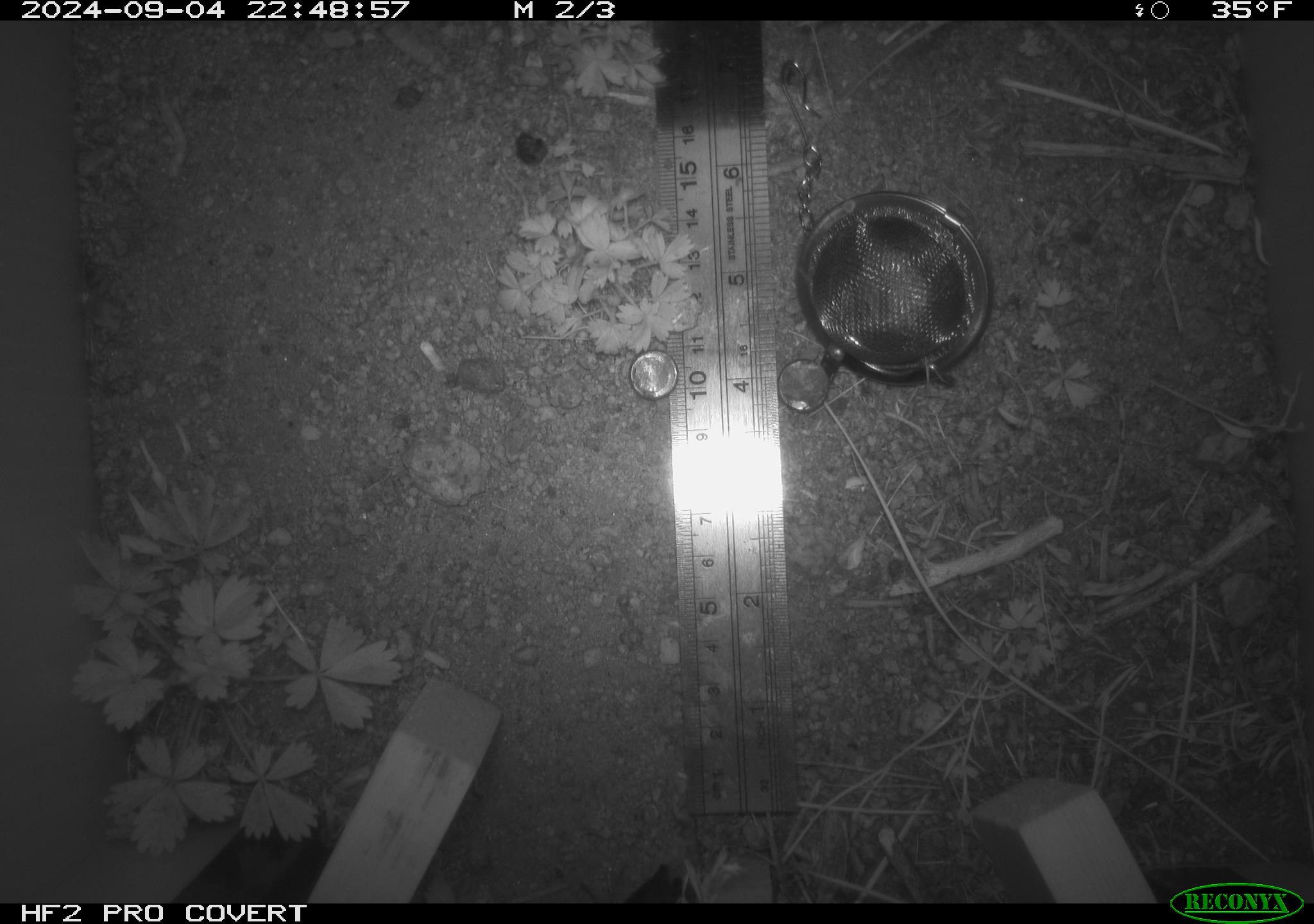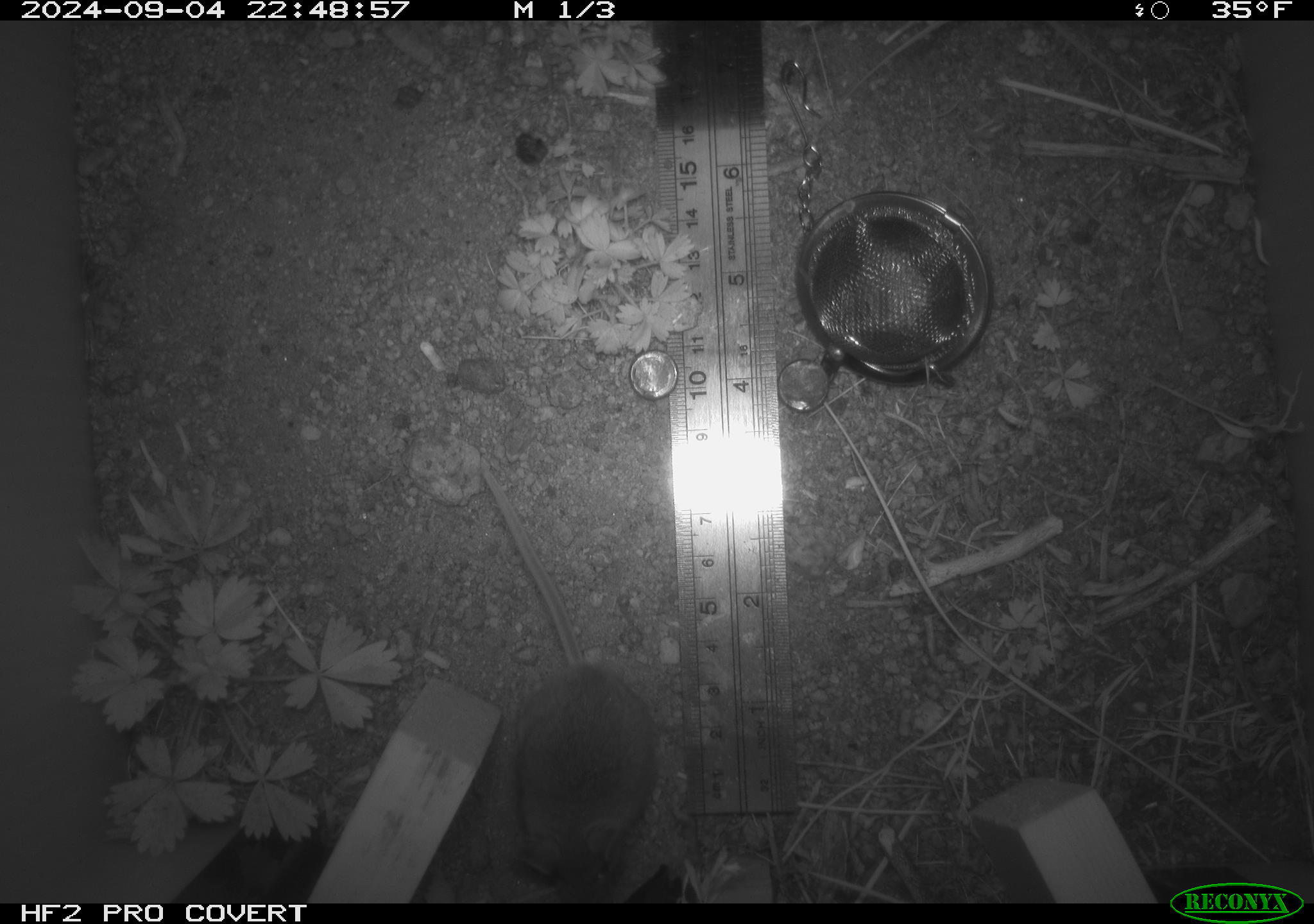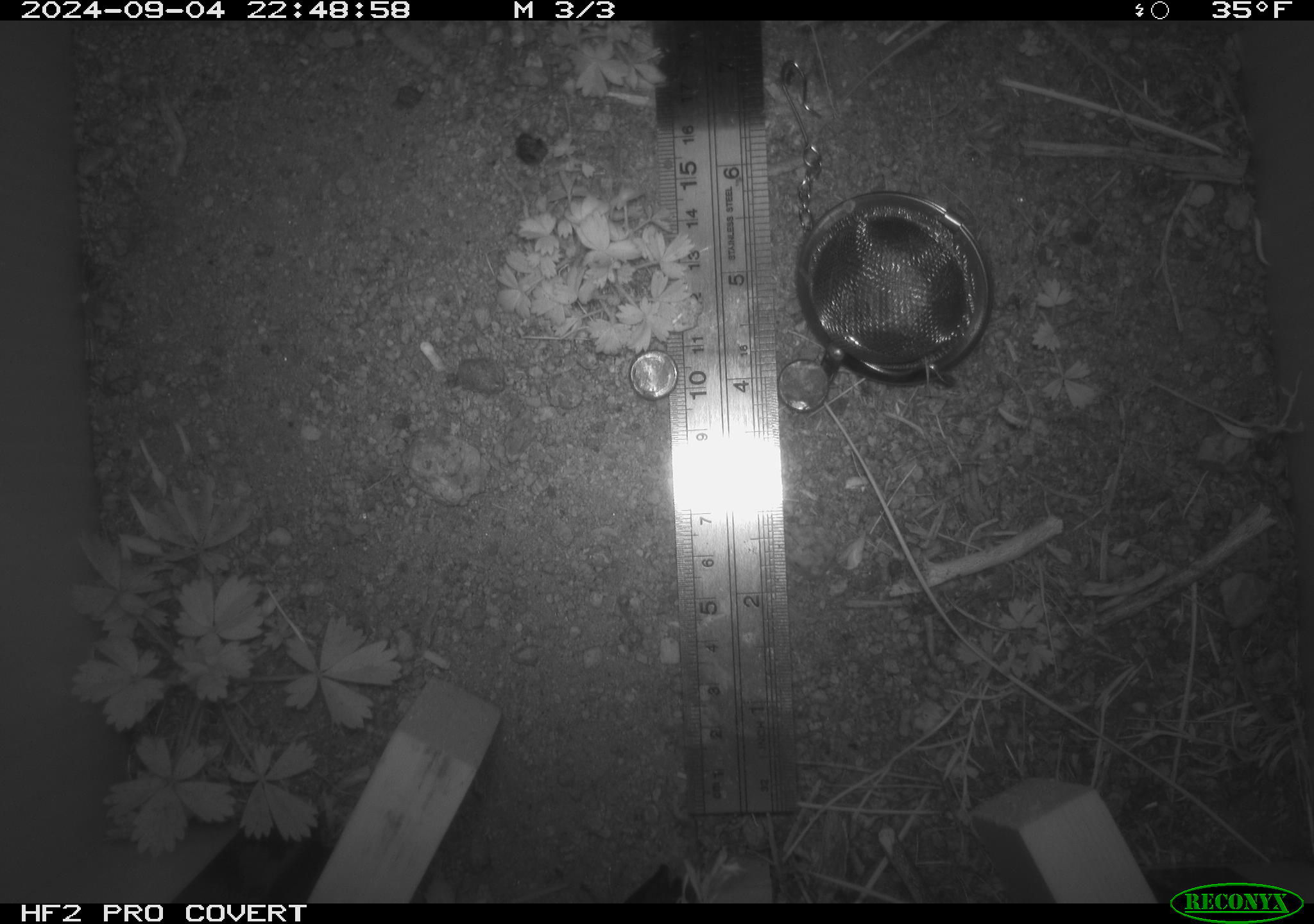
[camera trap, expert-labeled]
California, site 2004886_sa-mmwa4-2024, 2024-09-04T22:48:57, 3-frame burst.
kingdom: Animalia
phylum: Chordata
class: Mammalia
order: Rodentia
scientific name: Rodentia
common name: mouse species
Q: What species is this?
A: Mouse species (Rodentia).